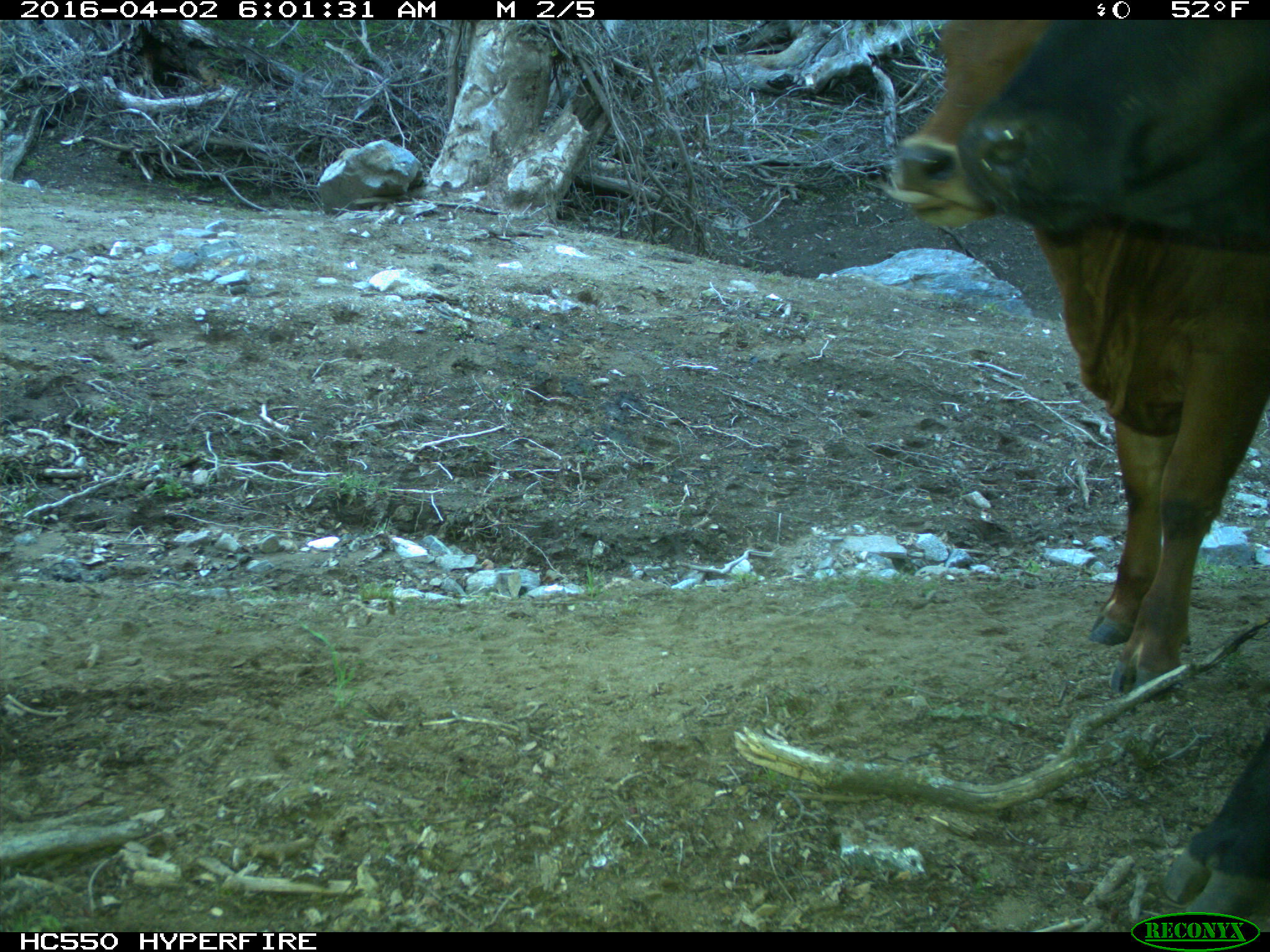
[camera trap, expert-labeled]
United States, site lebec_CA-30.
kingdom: Animalia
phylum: Chordata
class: Mammalia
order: Artiodactyla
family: Bovidae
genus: Bos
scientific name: Bos taurus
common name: domestic cow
Bos taurus (domestic cow).